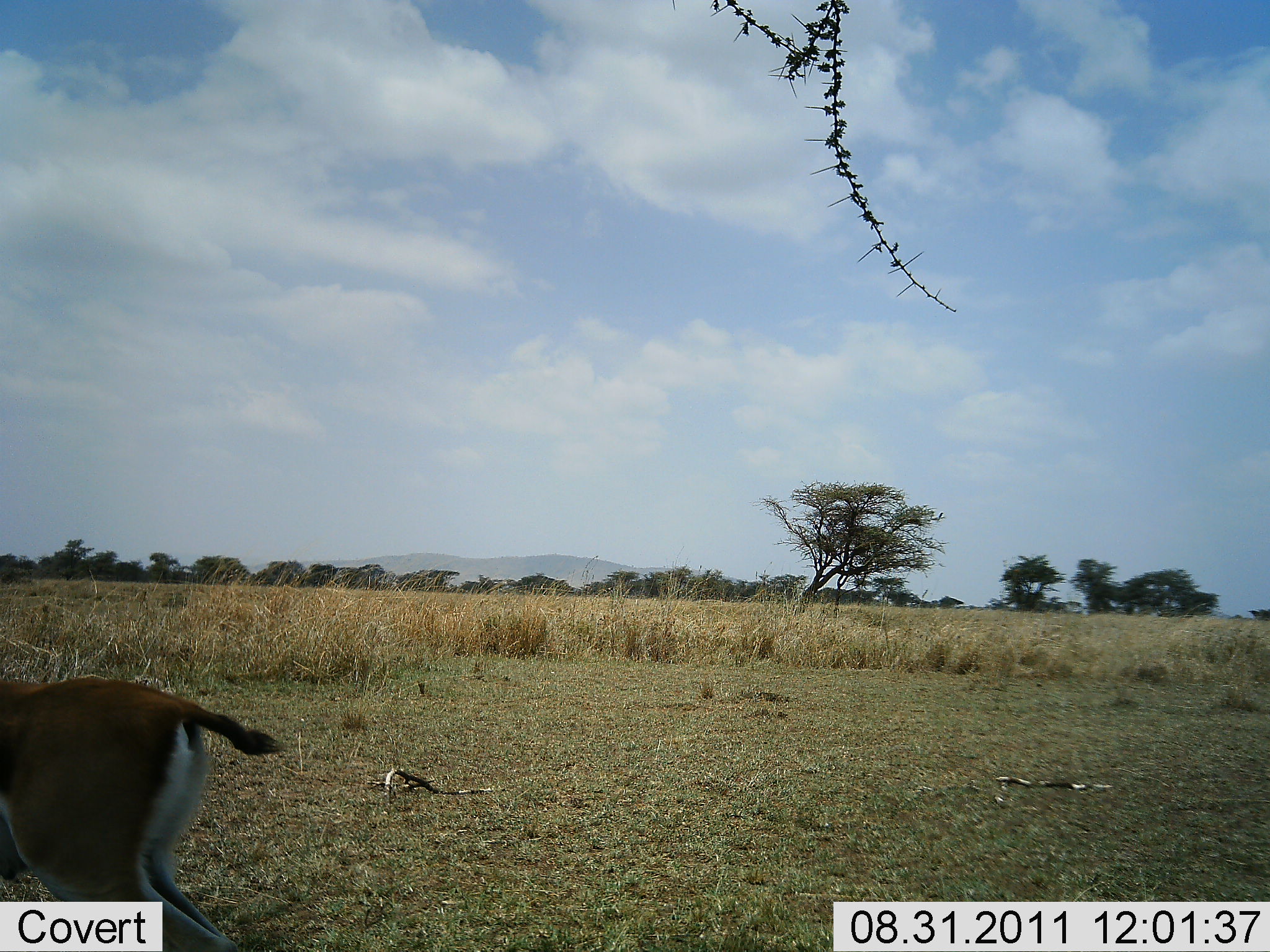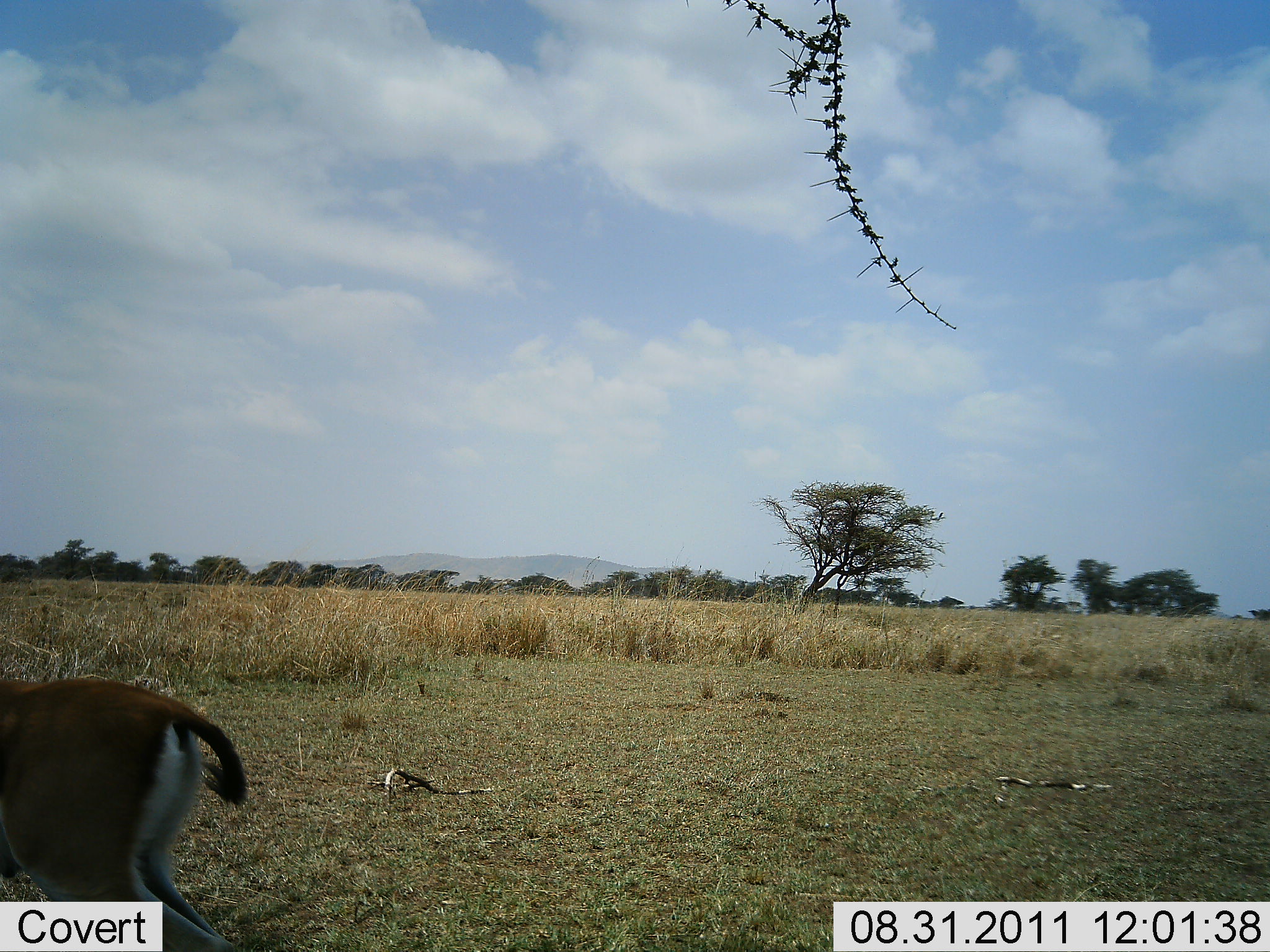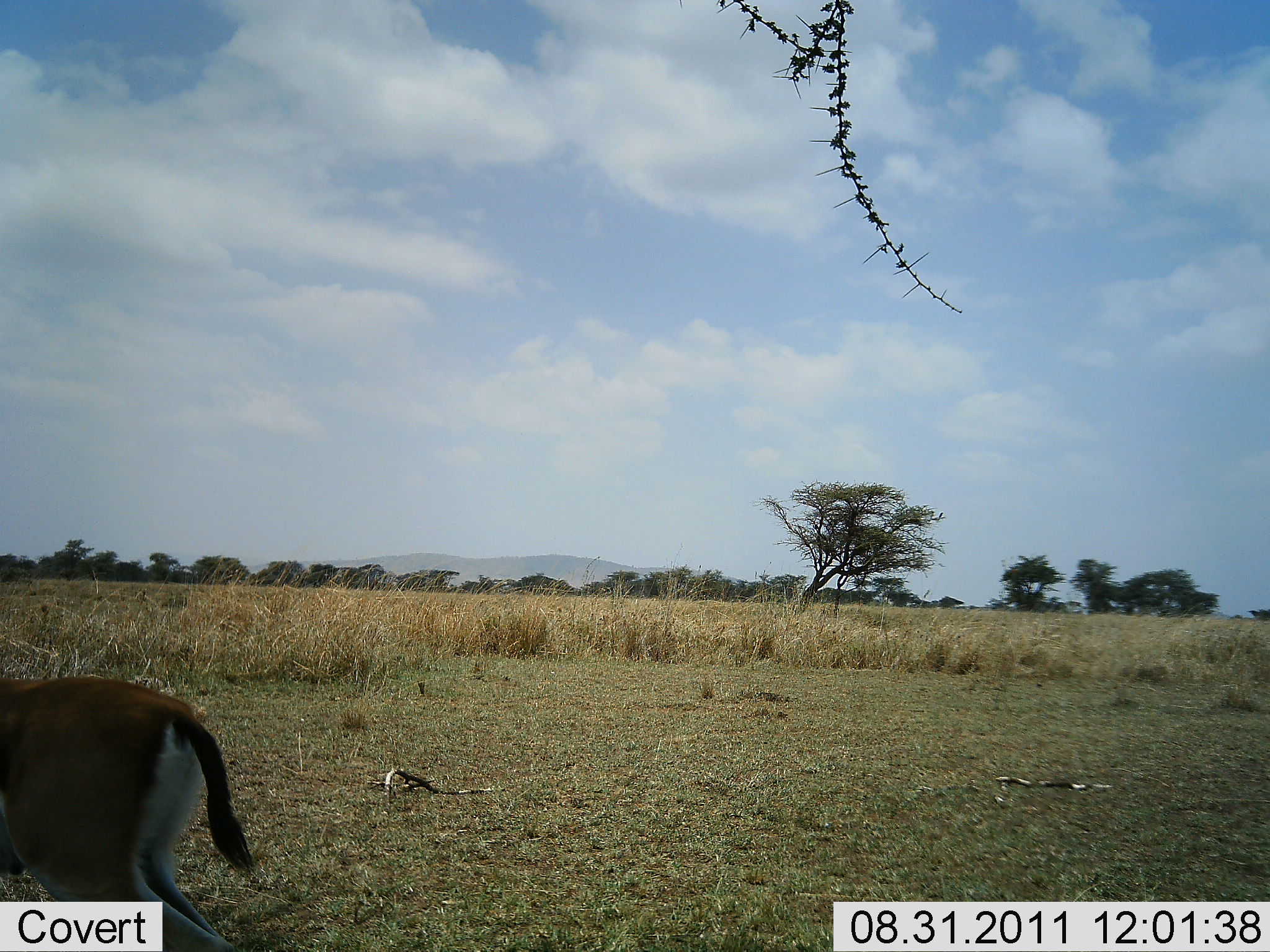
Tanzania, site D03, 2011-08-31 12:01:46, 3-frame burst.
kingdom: Animalia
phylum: Chordata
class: Mammalia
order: Artiodactyla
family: Bovidae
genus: Eudorcas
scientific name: Eudorcas thomsonii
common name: thomson's gazelle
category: gazellethomsons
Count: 1.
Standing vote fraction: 100%.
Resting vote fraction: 0%.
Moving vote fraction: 0%.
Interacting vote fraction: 0%.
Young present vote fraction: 0%.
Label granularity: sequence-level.